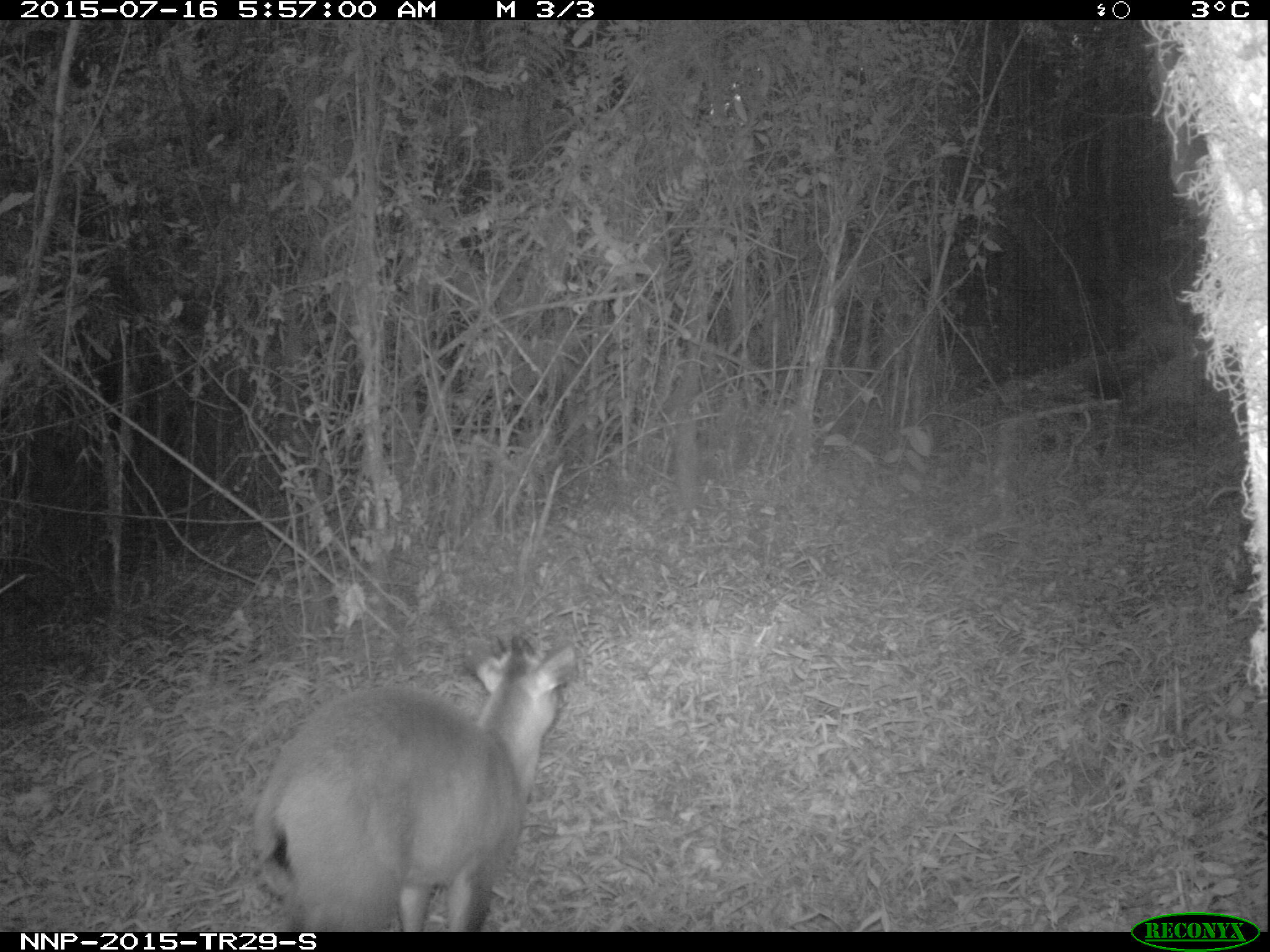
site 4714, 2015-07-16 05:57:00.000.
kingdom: Animalia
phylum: Chordata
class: Mammalia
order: Artiodactyla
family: Bovidae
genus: Cephalophus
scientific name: Cephalophus nigrifrons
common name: black-fronted duiker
Cephalophus nigrifrons (black-fronted duiker), count 1.